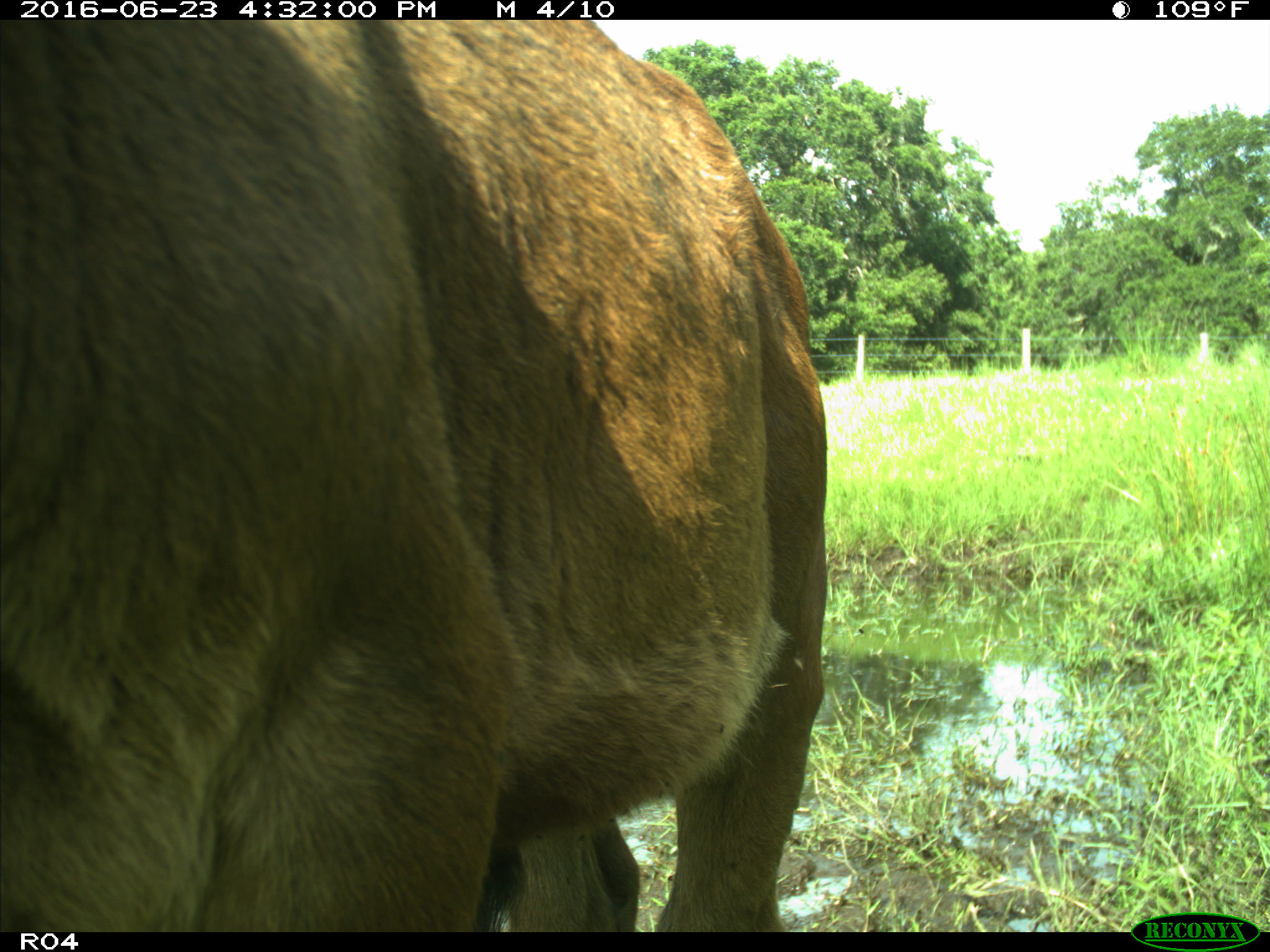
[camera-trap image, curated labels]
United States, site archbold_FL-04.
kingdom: Animalia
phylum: Chordata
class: Mammalia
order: Artiodactyla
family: Bovidae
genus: Bos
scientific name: Bos taurus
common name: domestic cow